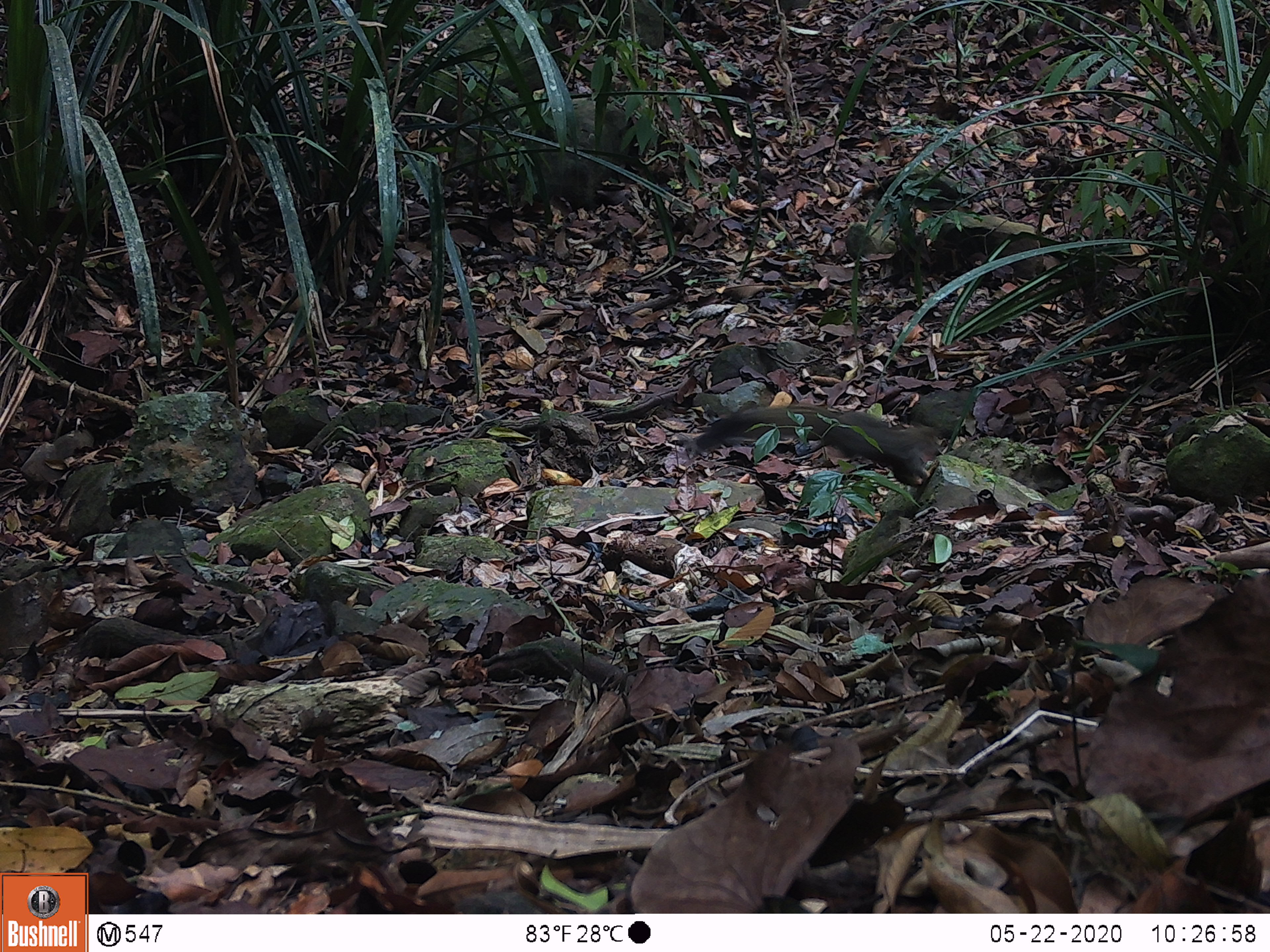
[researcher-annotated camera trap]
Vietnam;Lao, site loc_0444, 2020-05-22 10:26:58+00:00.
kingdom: Animalia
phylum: Chordata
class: Mammalia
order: Rodentia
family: Sciuridae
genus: Callosciurus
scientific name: Callosciurus erythraeus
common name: pallas's squirrel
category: pallass squirrel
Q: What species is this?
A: Pallass squirrel (pallas's squirrel) (Callosciurus erythraeus).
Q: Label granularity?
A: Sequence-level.